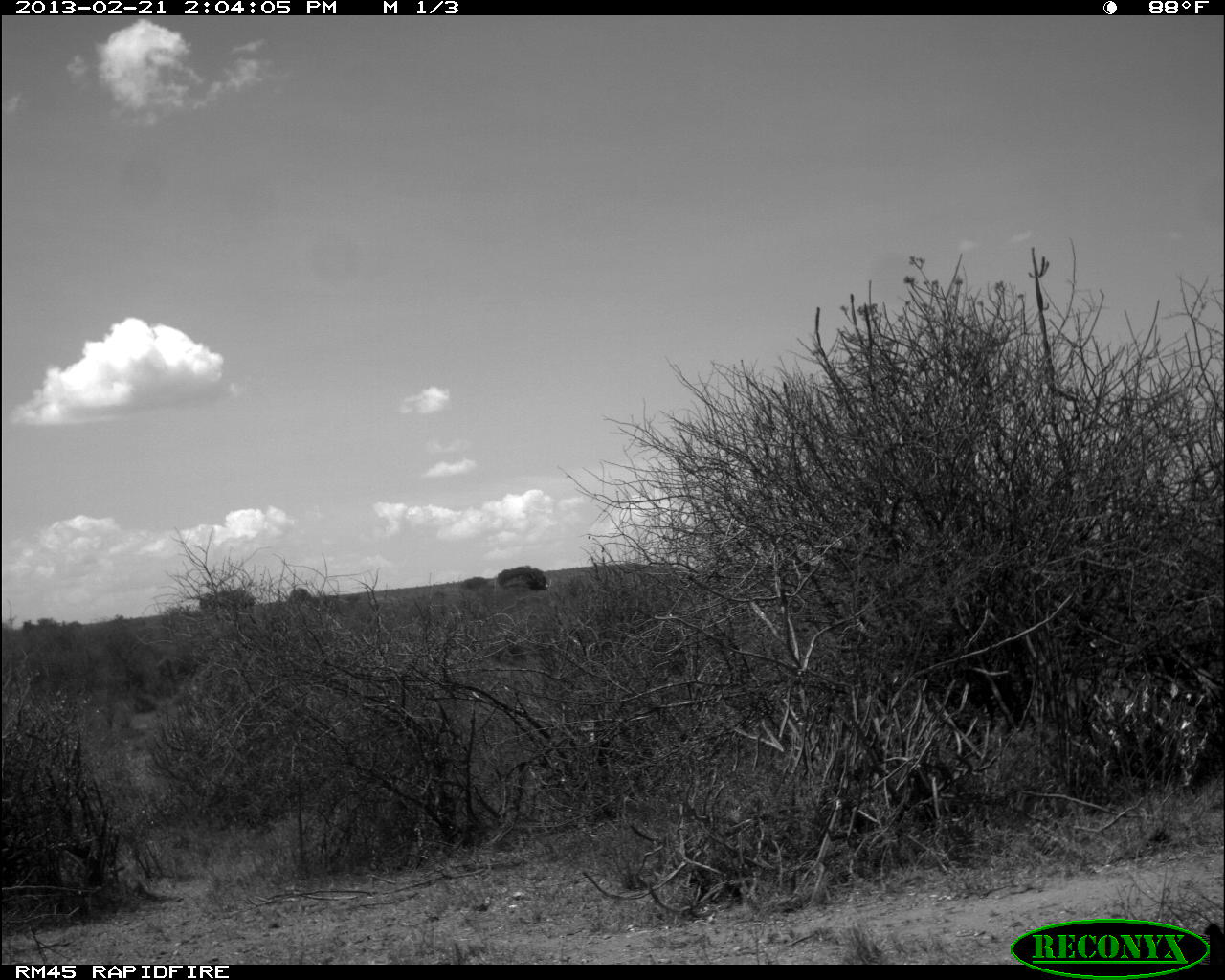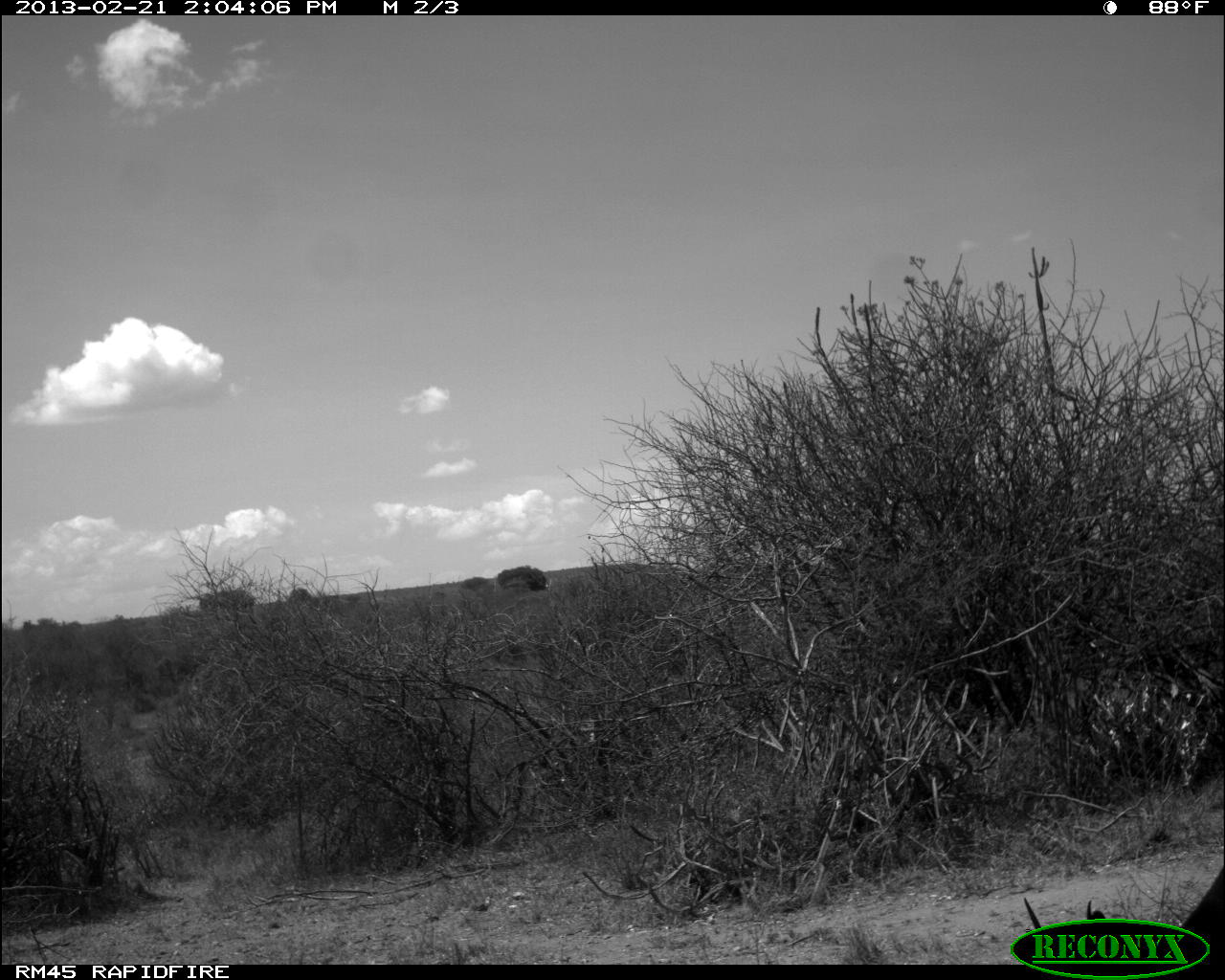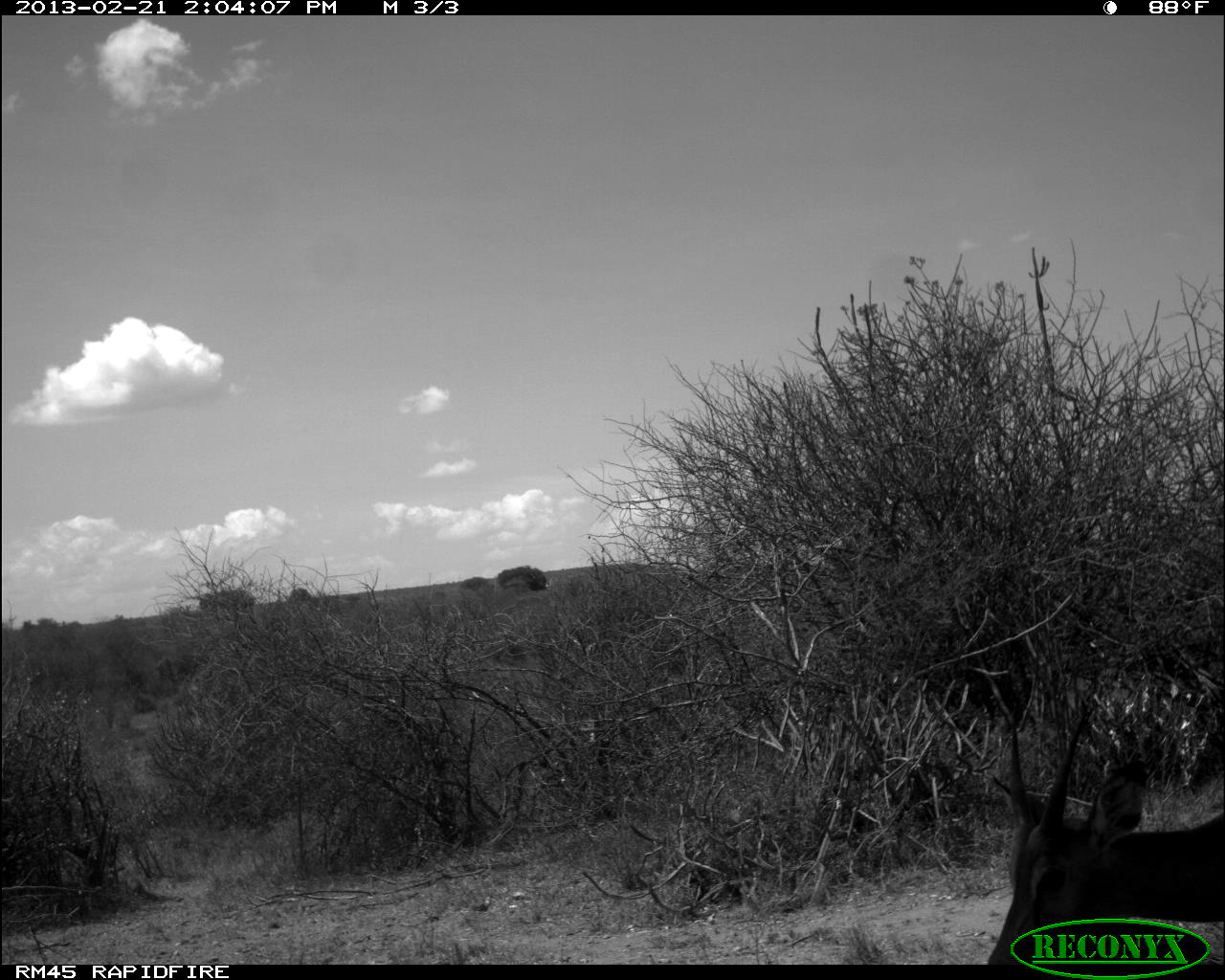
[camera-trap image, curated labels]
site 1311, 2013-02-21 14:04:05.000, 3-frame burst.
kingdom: Animalia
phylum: Chordata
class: Mammalia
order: Artiodactyla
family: Bovidae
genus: Aepyceros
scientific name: Aepyceros melampus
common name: impala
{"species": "Aepyceros melampus (impala)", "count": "1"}